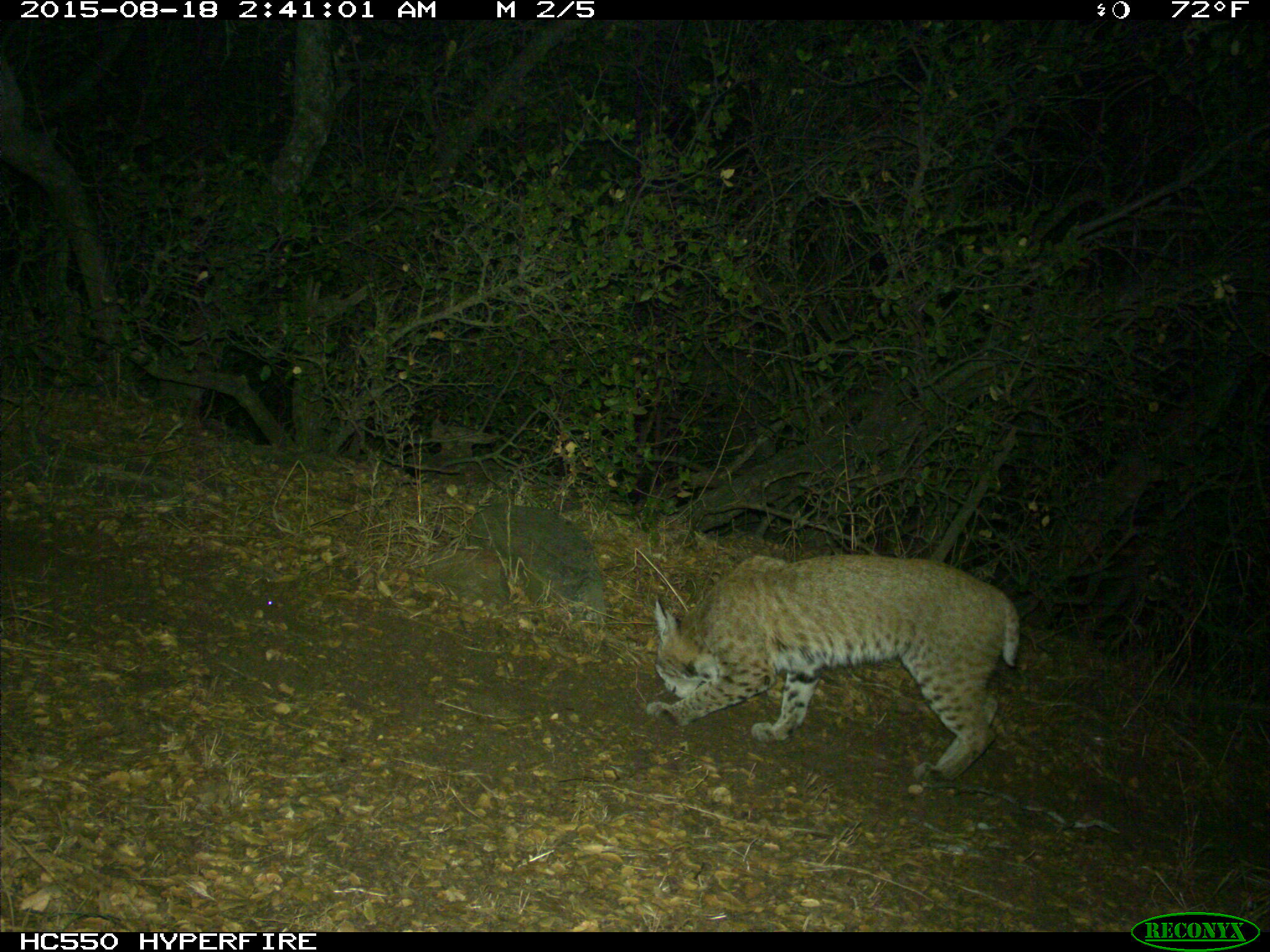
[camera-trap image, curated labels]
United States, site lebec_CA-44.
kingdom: Animalia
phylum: Chordata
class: Mammalia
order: Carnivora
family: Felidae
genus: Lynx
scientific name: Lynx rufus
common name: bobcat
Lynx rufus (bobcat).